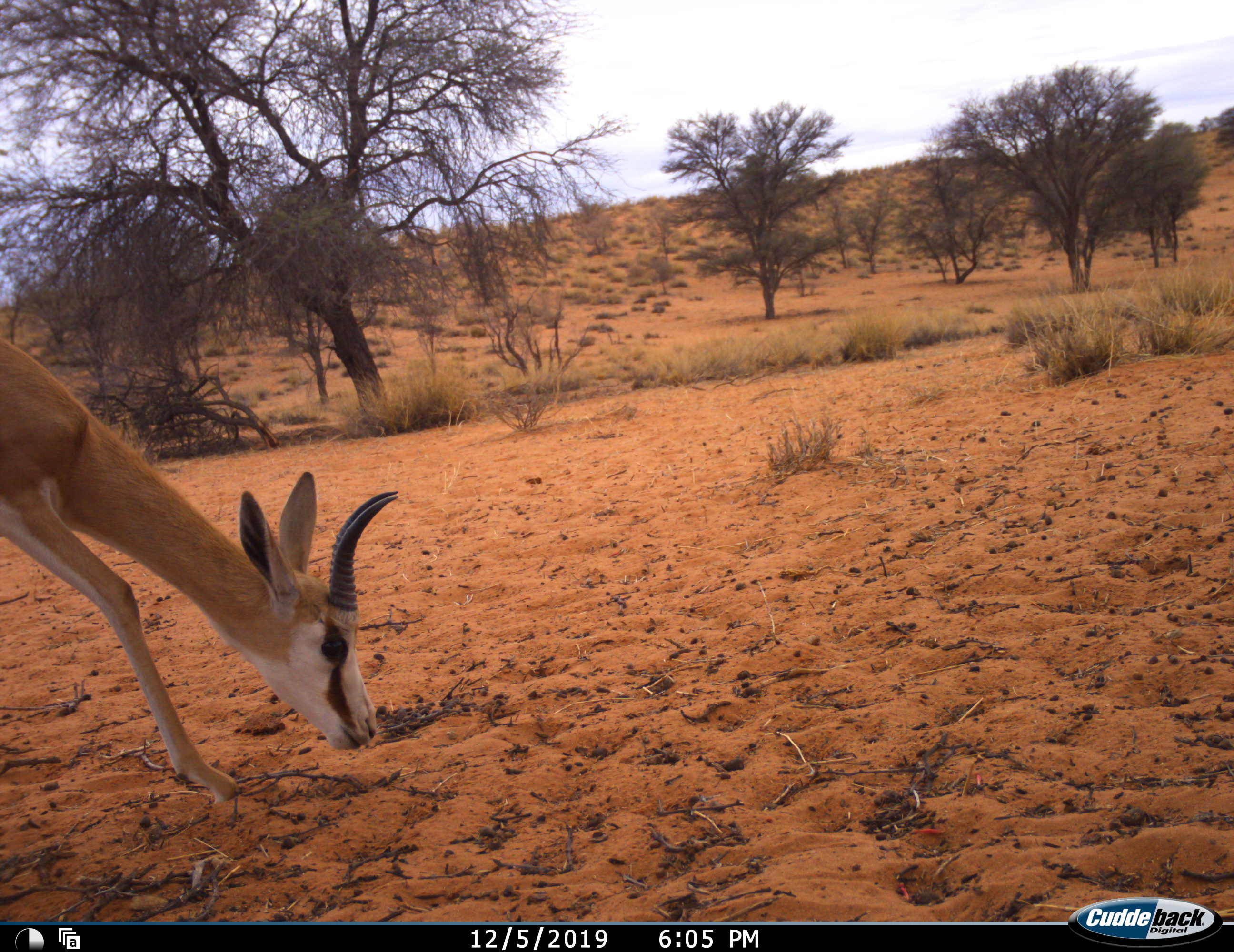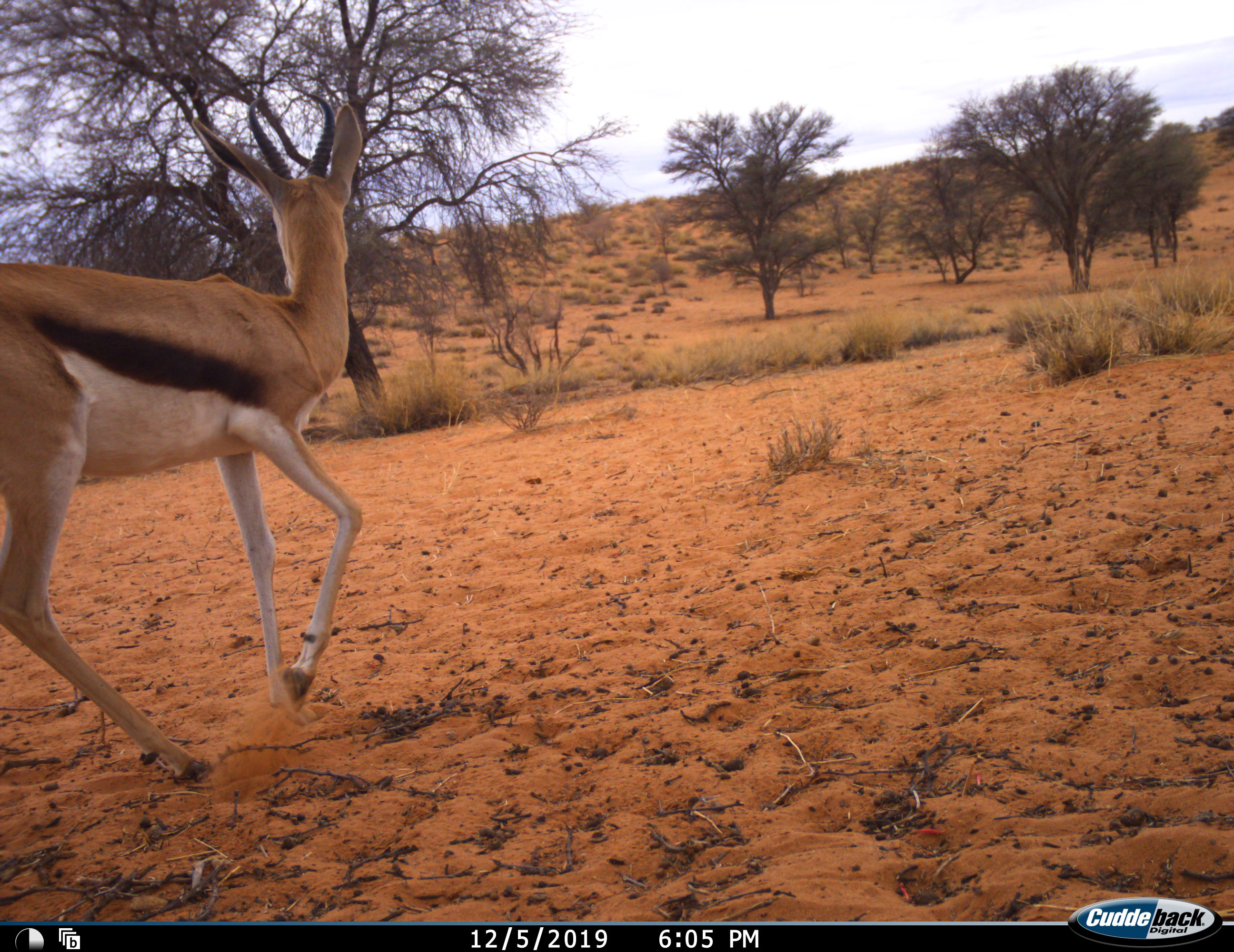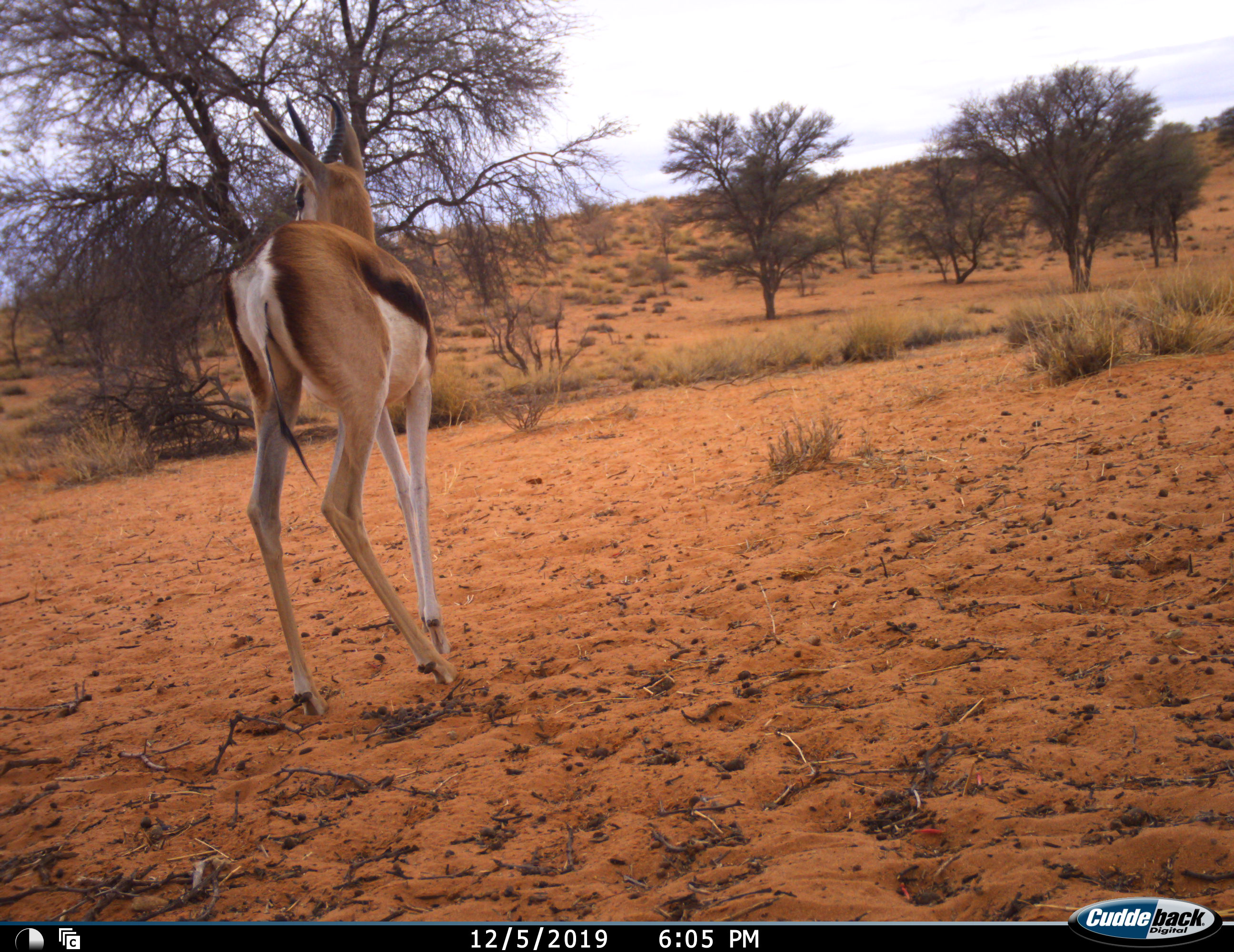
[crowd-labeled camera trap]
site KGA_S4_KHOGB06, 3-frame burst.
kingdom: Animalia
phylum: Chordata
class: Mammalia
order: Artiodactyla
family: Bovidae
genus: Antidorcas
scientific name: Antidorcas marsupialis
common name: springbok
Springbok (Antidorcas marsupialis), count 1. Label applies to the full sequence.